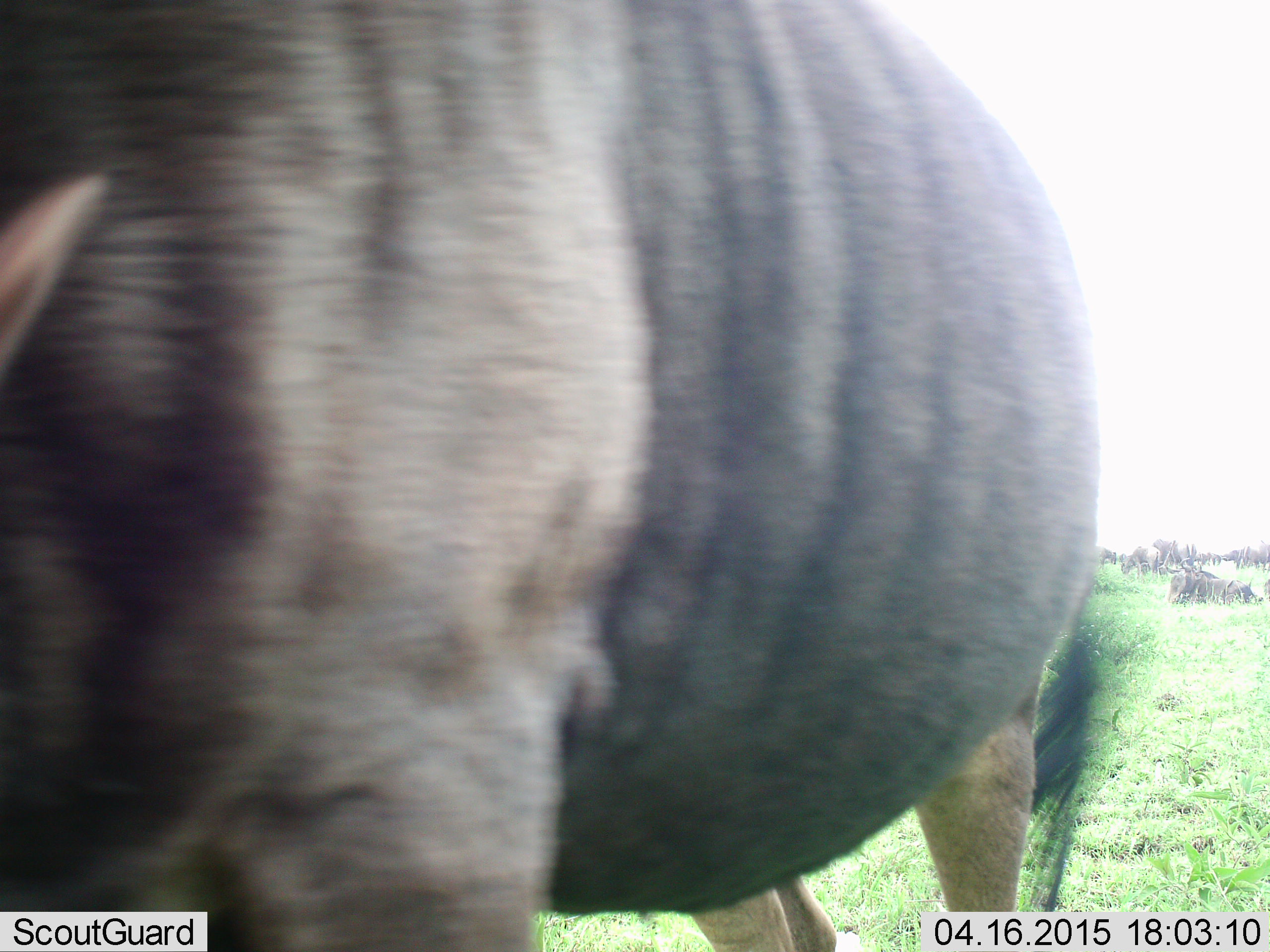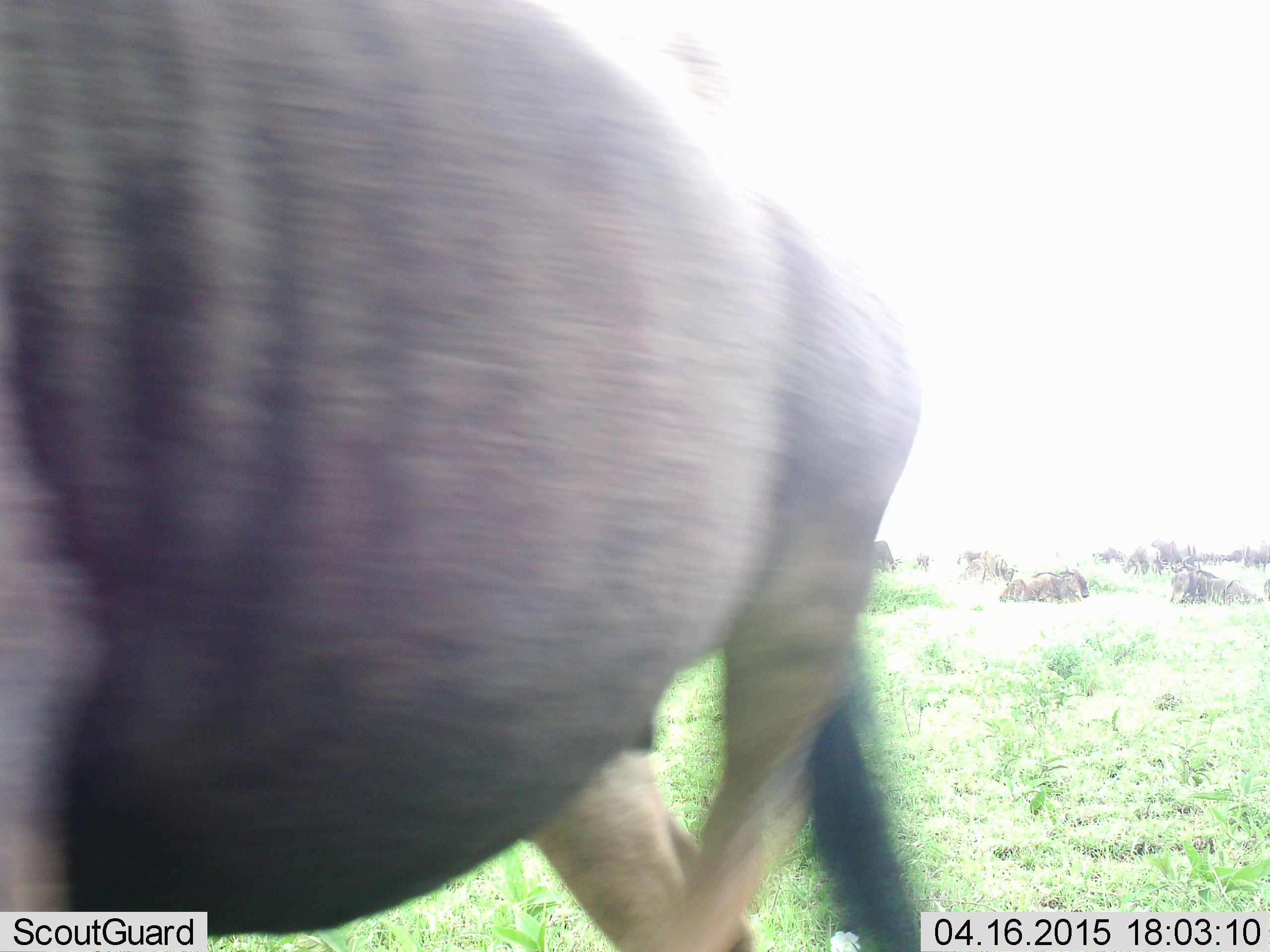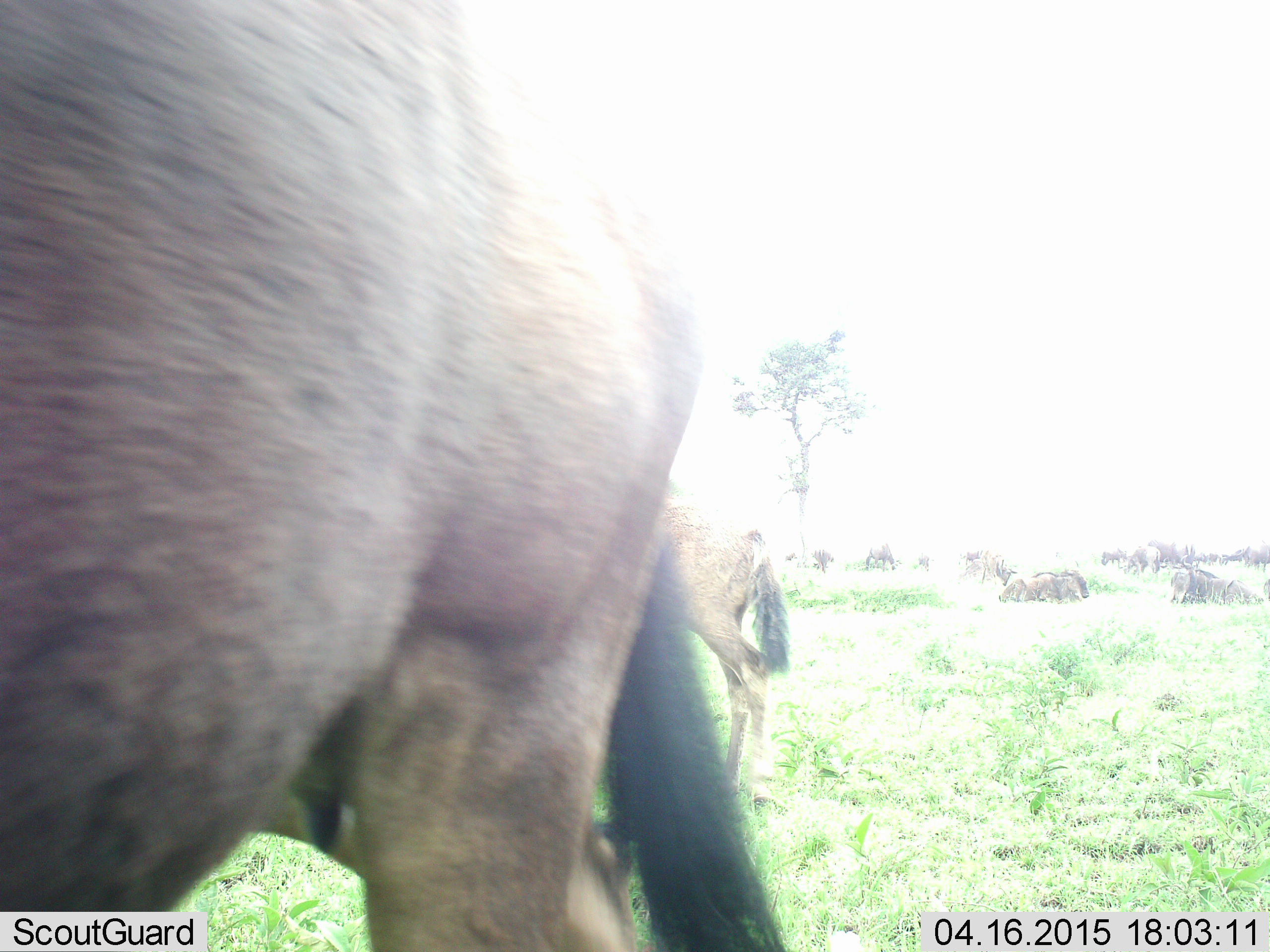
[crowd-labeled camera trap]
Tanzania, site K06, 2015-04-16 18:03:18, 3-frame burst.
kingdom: Animalia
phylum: Chordata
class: Mammalia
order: Artiodactyla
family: Bovidae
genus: Connochaetes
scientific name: Connochaetes taurinus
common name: blue wildebeest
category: wildebeest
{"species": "wildebeest (blue wildebeest) (Connochaetes taurinus)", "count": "11-50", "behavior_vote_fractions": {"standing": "50%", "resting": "70%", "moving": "80%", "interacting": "10%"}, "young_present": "0%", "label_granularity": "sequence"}